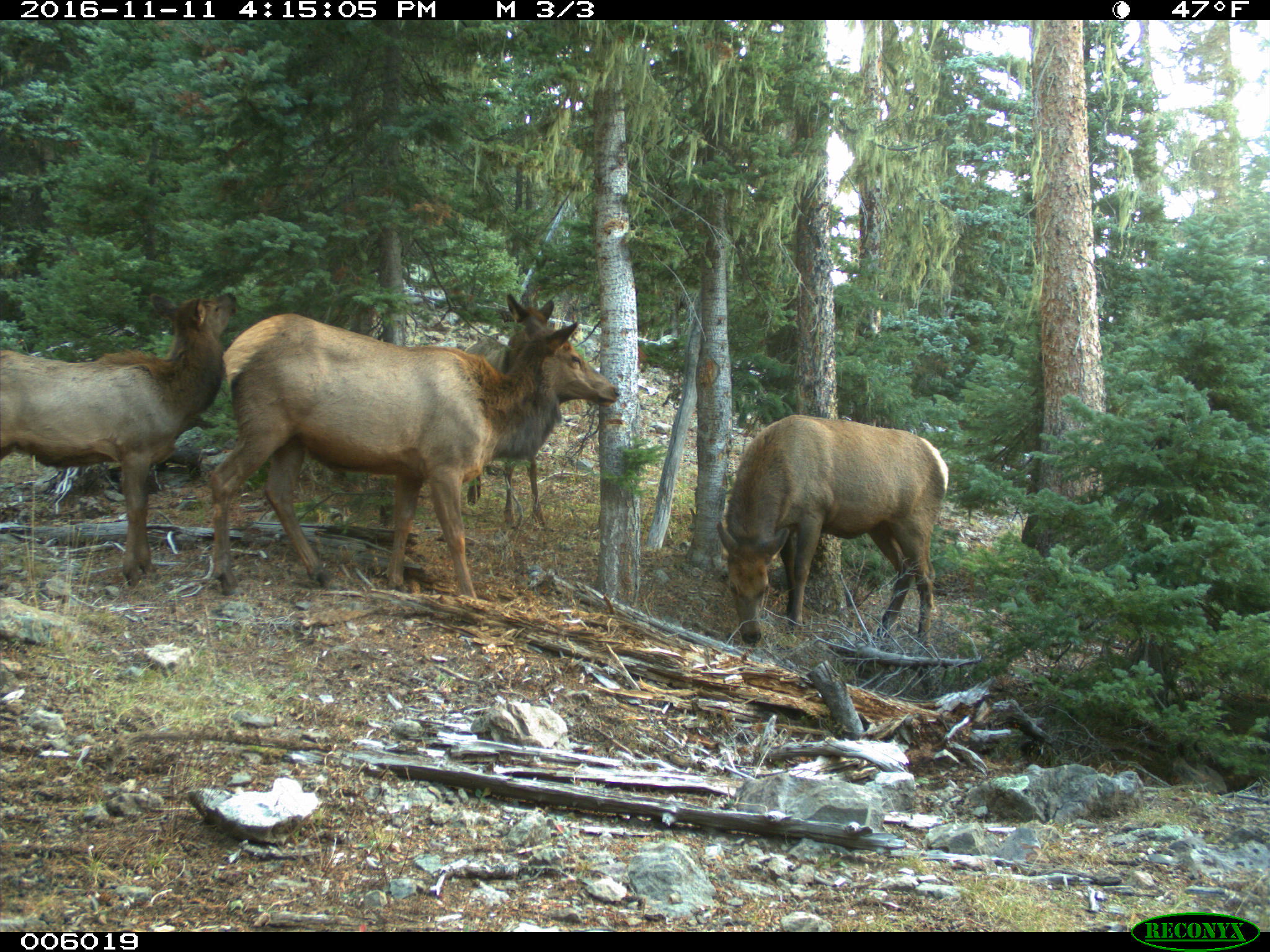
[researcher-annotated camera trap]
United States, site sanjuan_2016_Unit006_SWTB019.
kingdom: Animalia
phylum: Chordata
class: Mammalia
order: Artiodactyla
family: Cervidae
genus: Cervus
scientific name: Cervus elaphus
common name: red deer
Cervus elaphus (red deer).